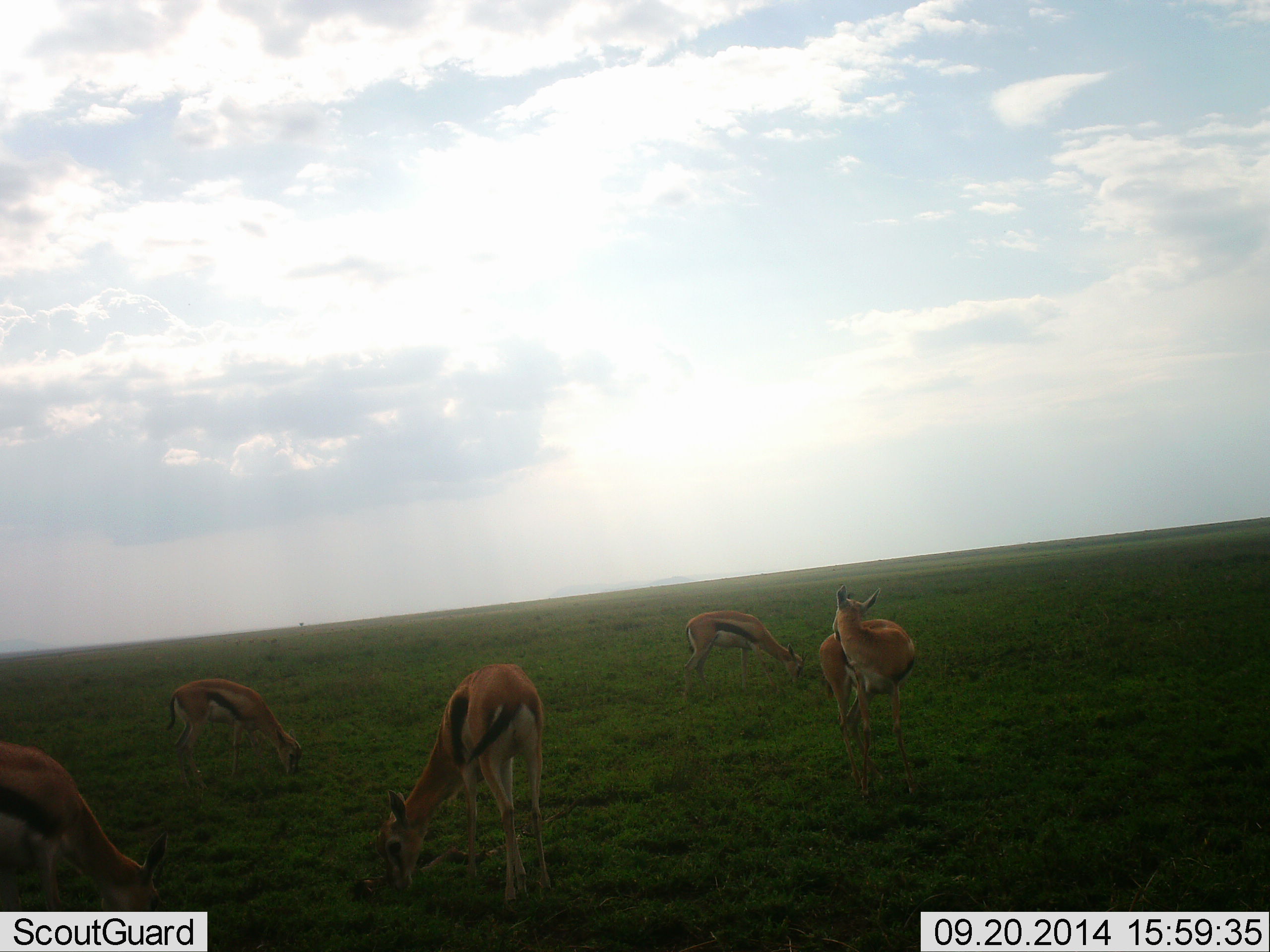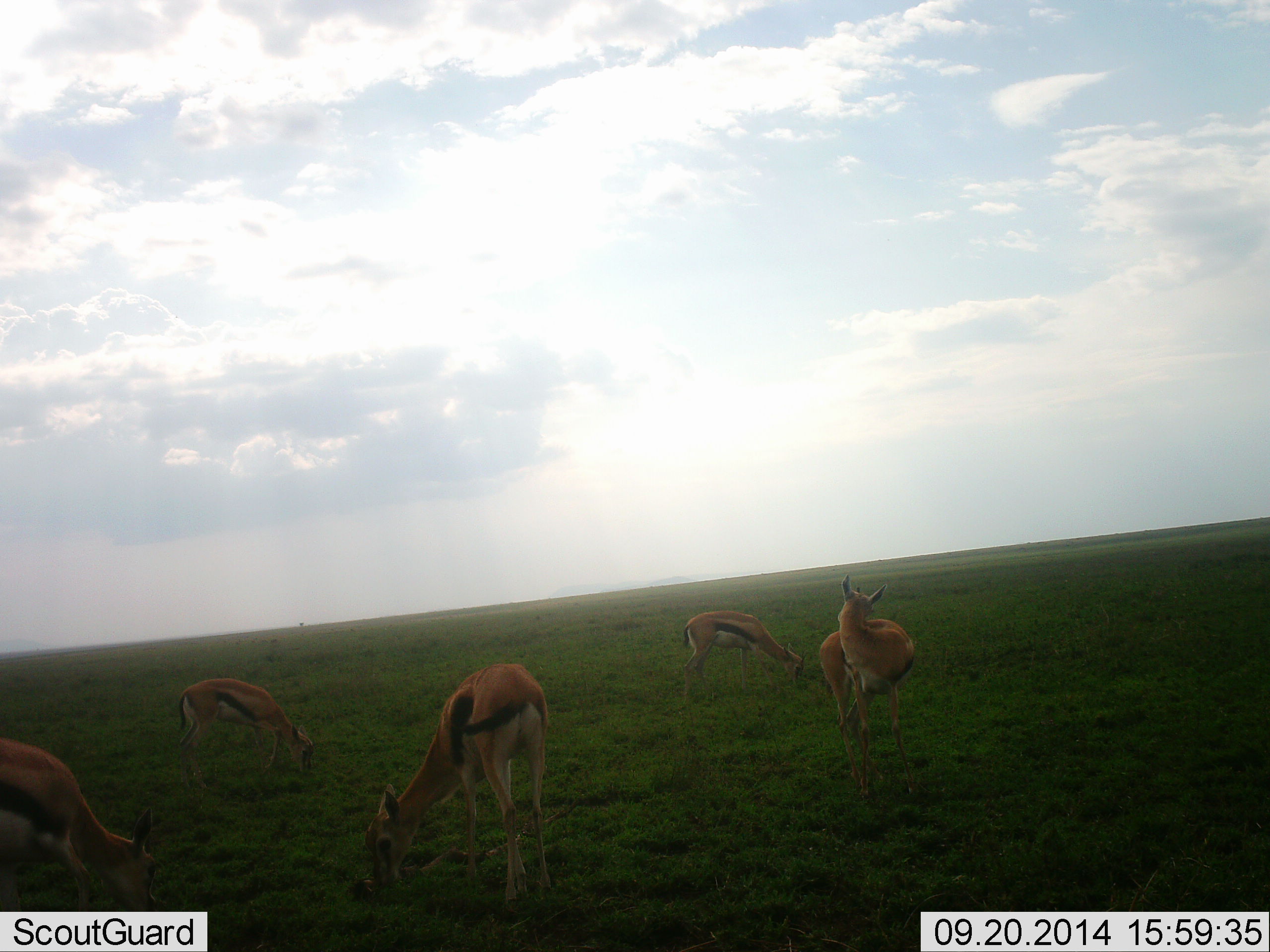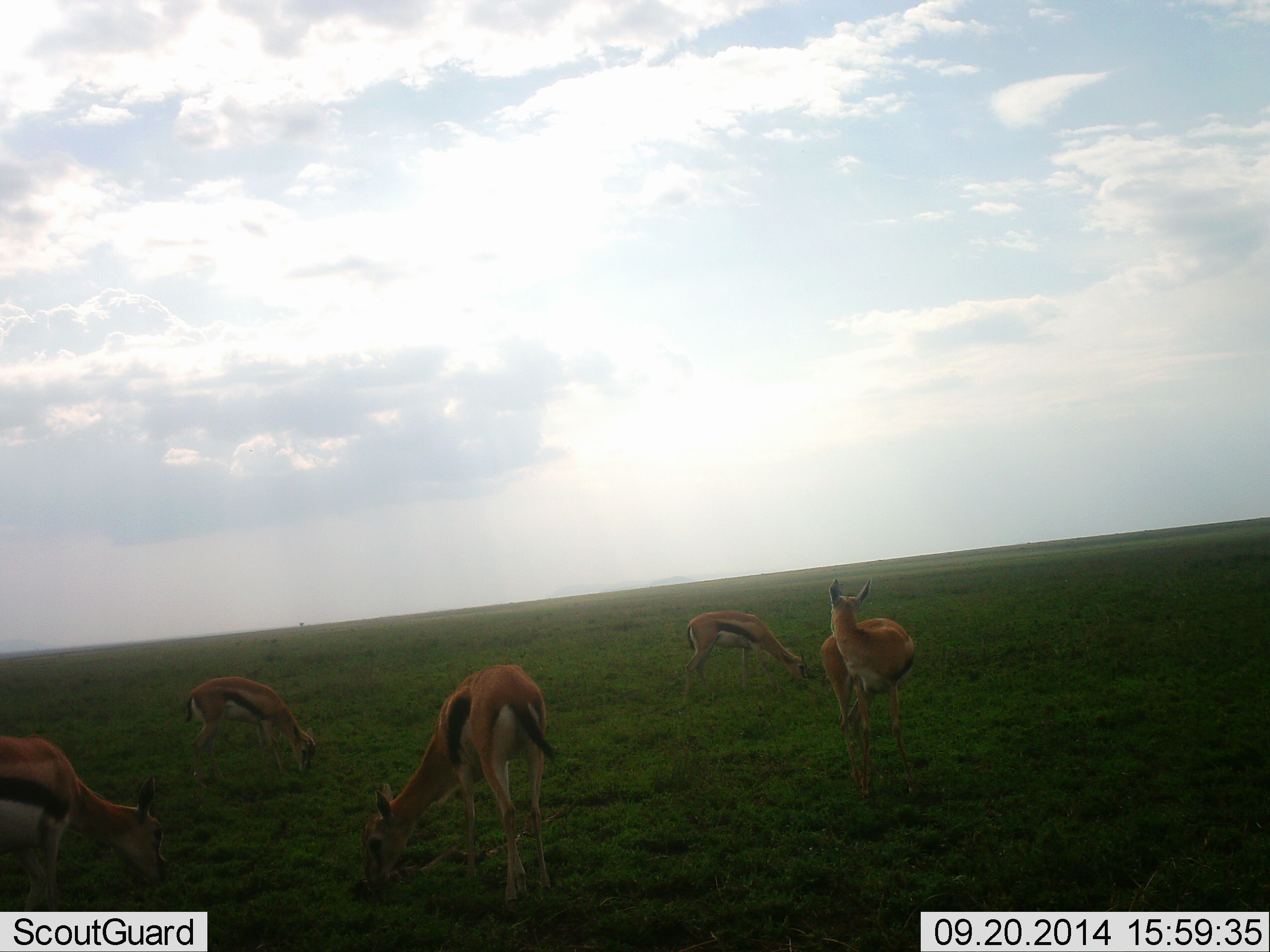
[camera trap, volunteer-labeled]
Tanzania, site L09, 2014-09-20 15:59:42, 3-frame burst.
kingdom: Animalia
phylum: Chordata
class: Mammalia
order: Artiodactyla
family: Bovidae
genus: Eudorcas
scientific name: Eudorcas thomsonii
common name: thomson's gazelle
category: gazellethomsons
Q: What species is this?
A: Gazellethomsons (thomson's gazelle) (Eudorcas thomsonii).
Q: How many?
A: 5.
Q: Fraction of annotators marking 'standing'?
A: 80%.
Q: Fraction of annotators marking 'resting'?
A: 0%.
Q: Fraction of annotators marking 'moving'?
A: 0%.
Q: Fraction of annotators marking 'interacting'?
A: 0%.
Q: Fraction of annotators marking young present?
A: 0%.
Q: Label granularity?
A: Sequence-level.